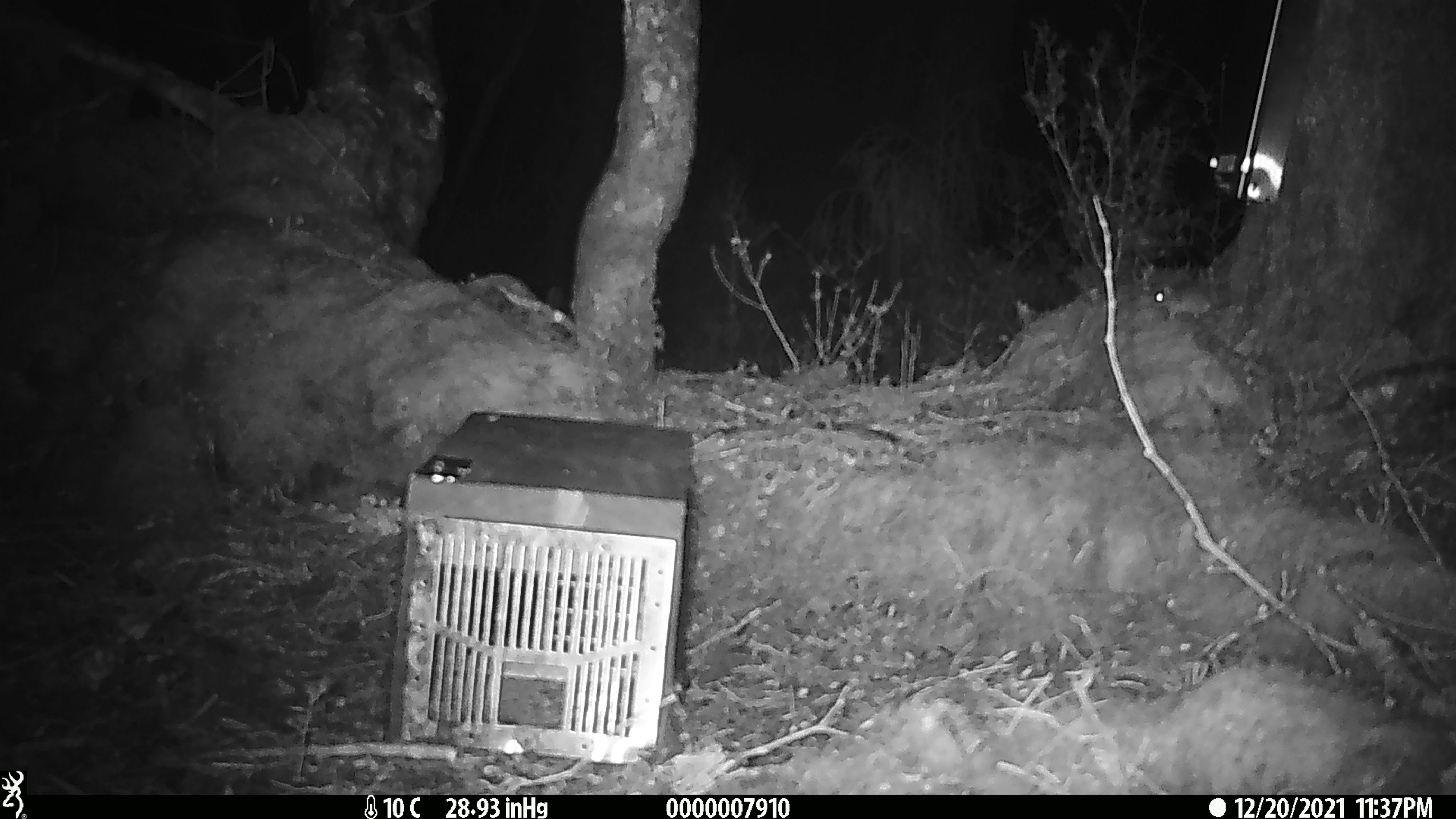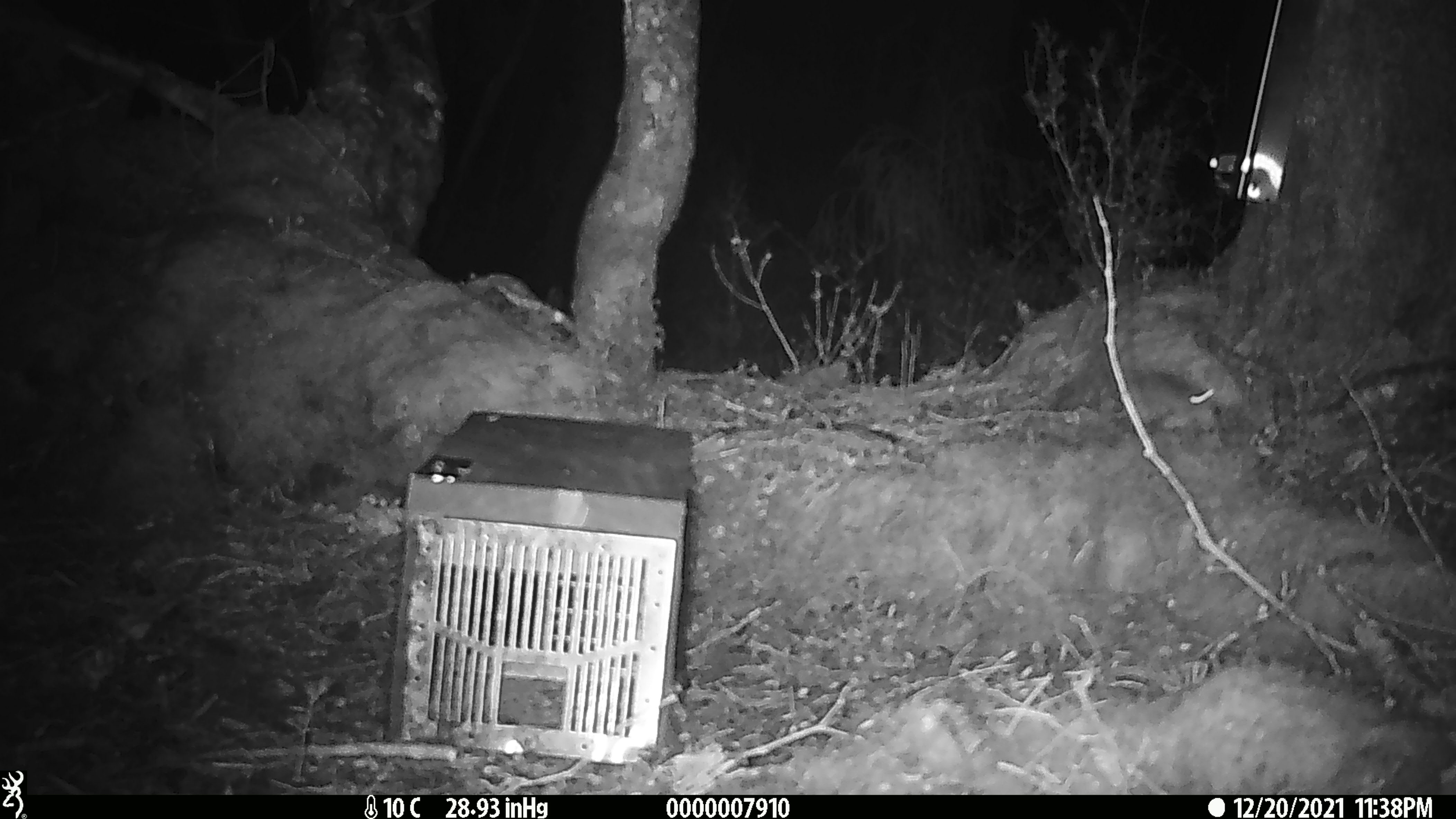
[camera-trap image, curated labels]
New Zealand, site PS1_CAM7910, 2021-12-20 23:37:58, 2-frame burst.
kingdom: Animalia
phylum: Chordata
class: Mammalia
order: Rodentia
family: Muridae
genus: Mus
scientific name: Mus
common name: mouse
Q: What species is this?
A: Mouse (Mus).